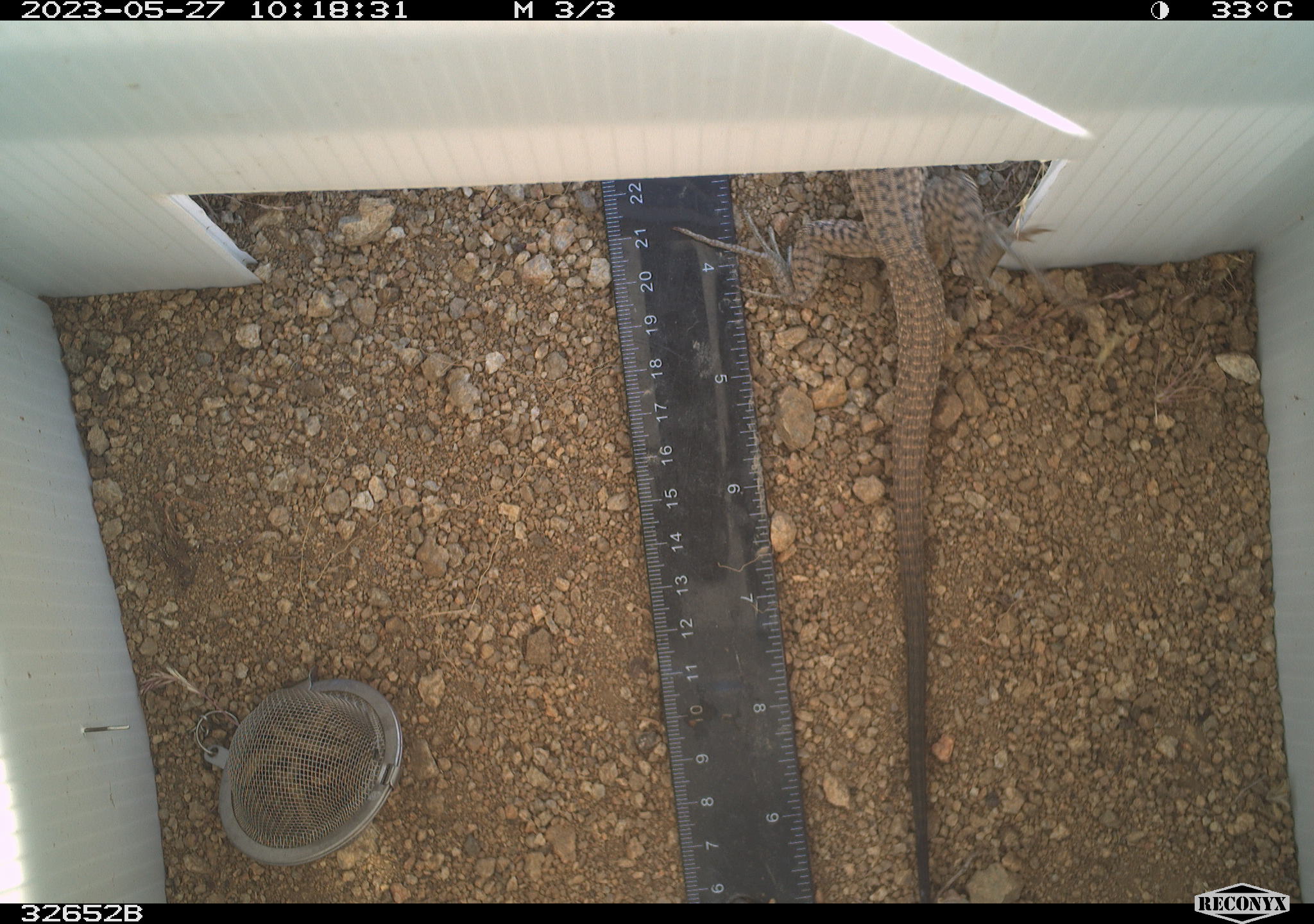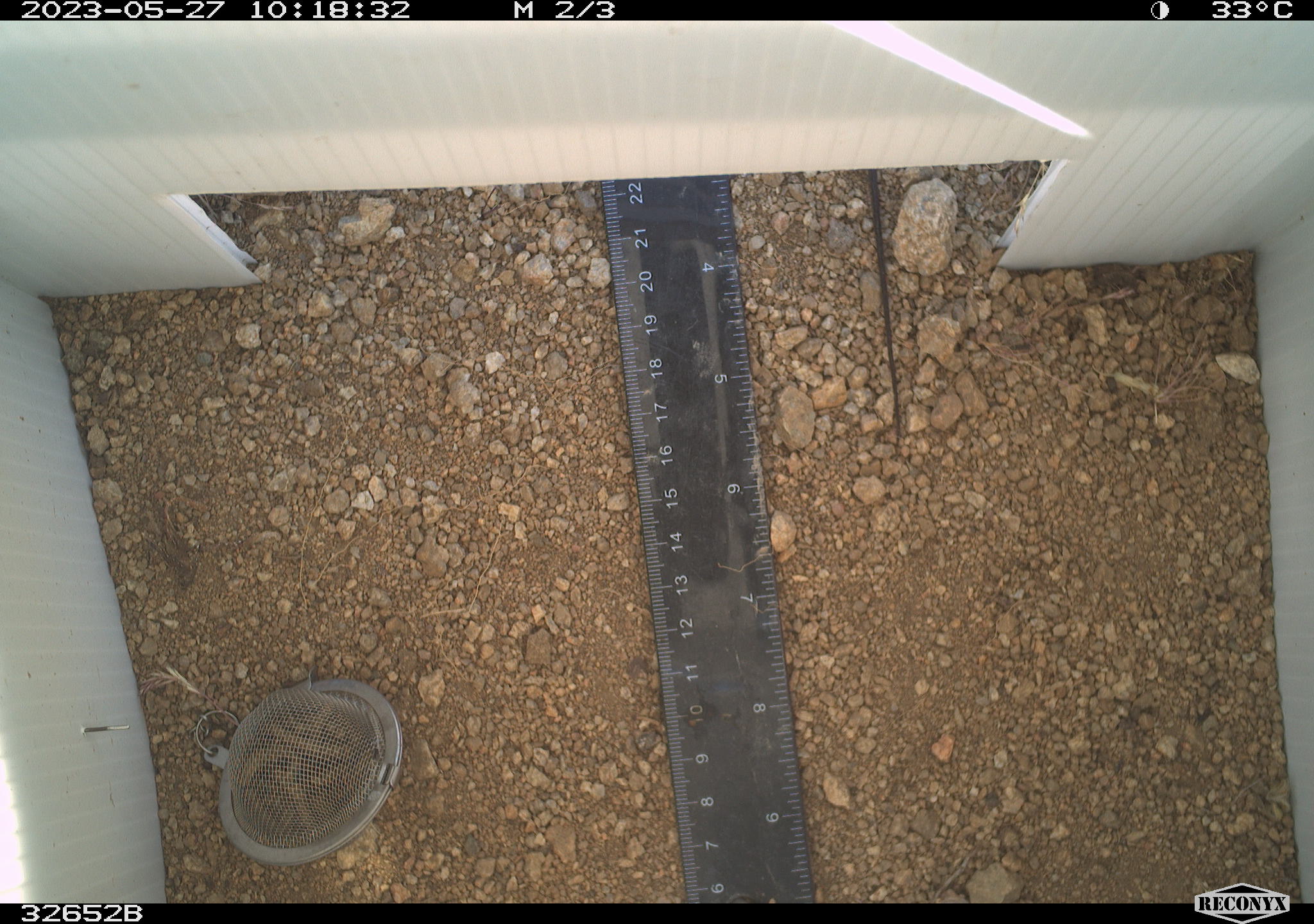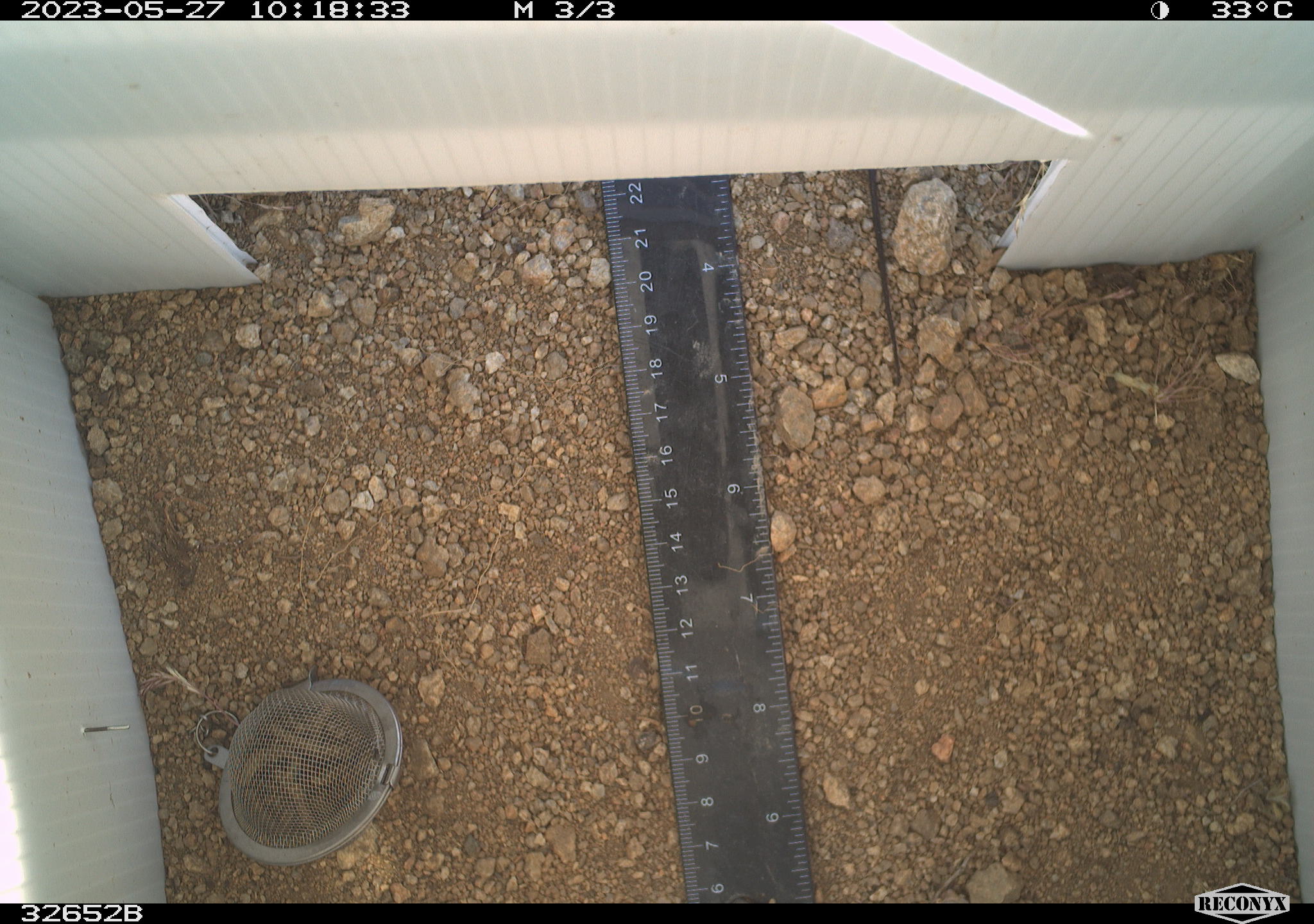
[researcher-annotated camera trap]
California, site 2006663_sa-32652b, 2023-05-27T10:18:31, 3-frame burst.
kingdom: Animalia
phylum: Chordata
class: Reptilia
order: Squamata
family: Teiidae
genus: Aspidoscelis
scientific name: Aspidoscelis tigris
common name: western whiptail